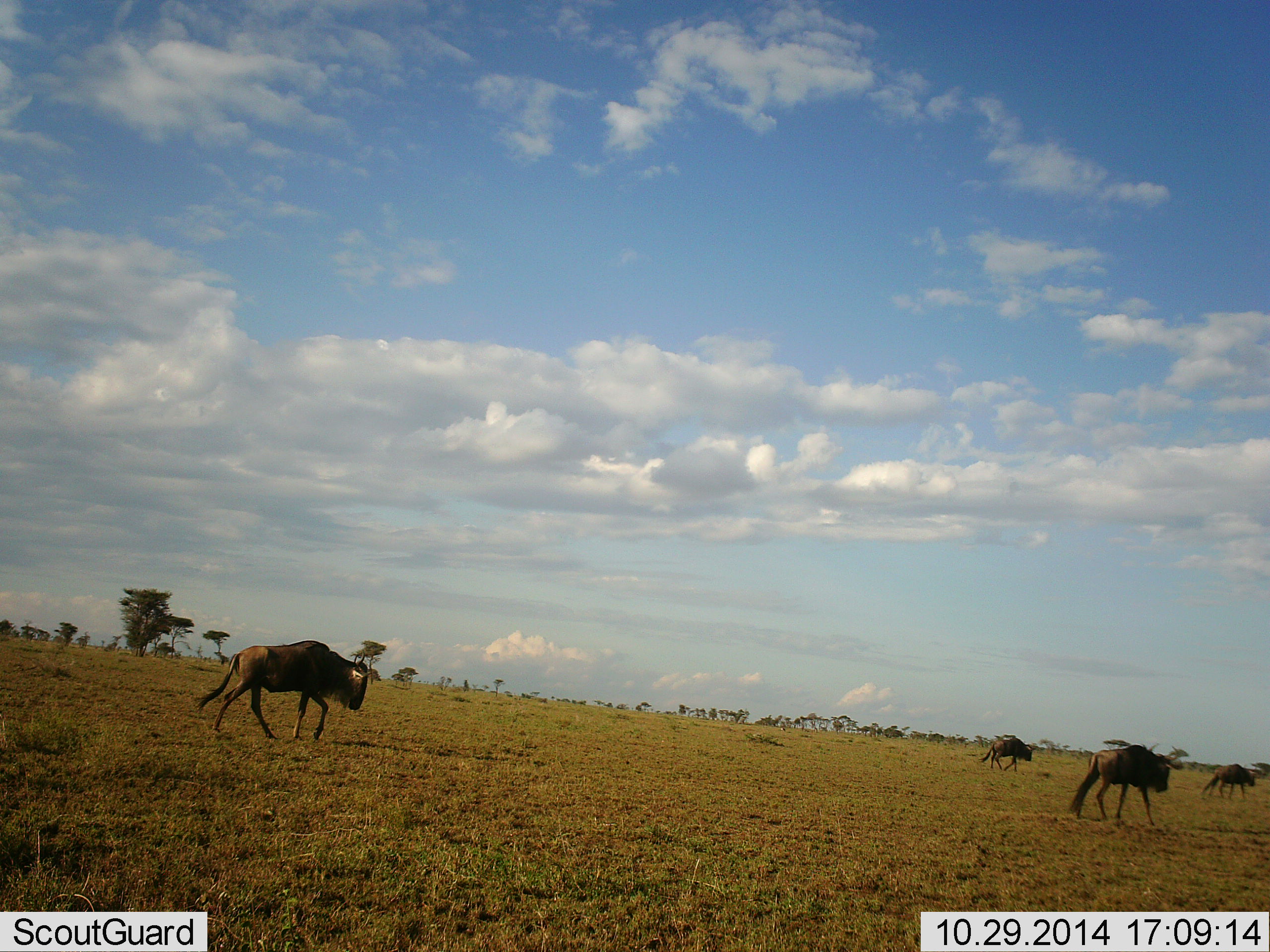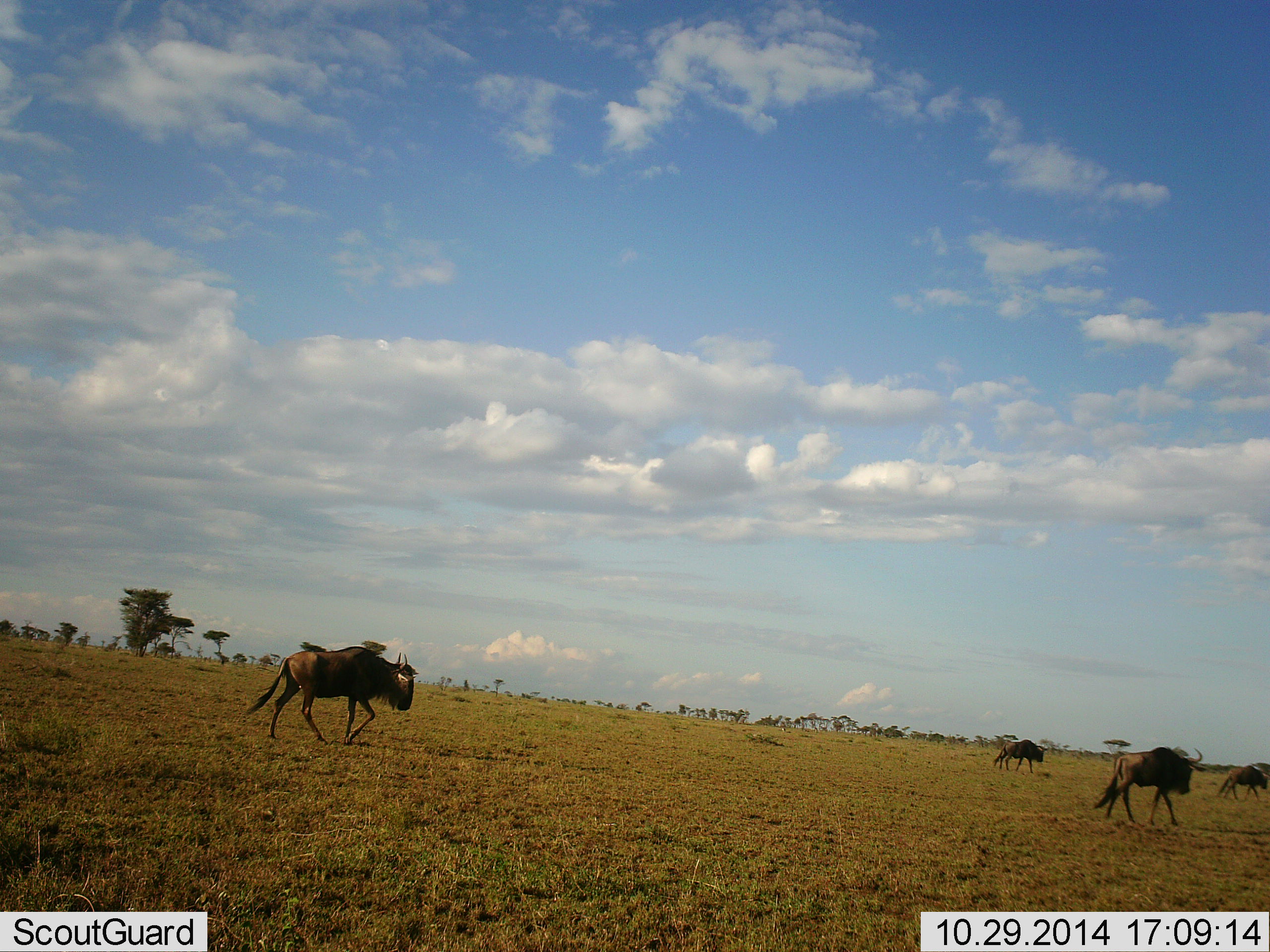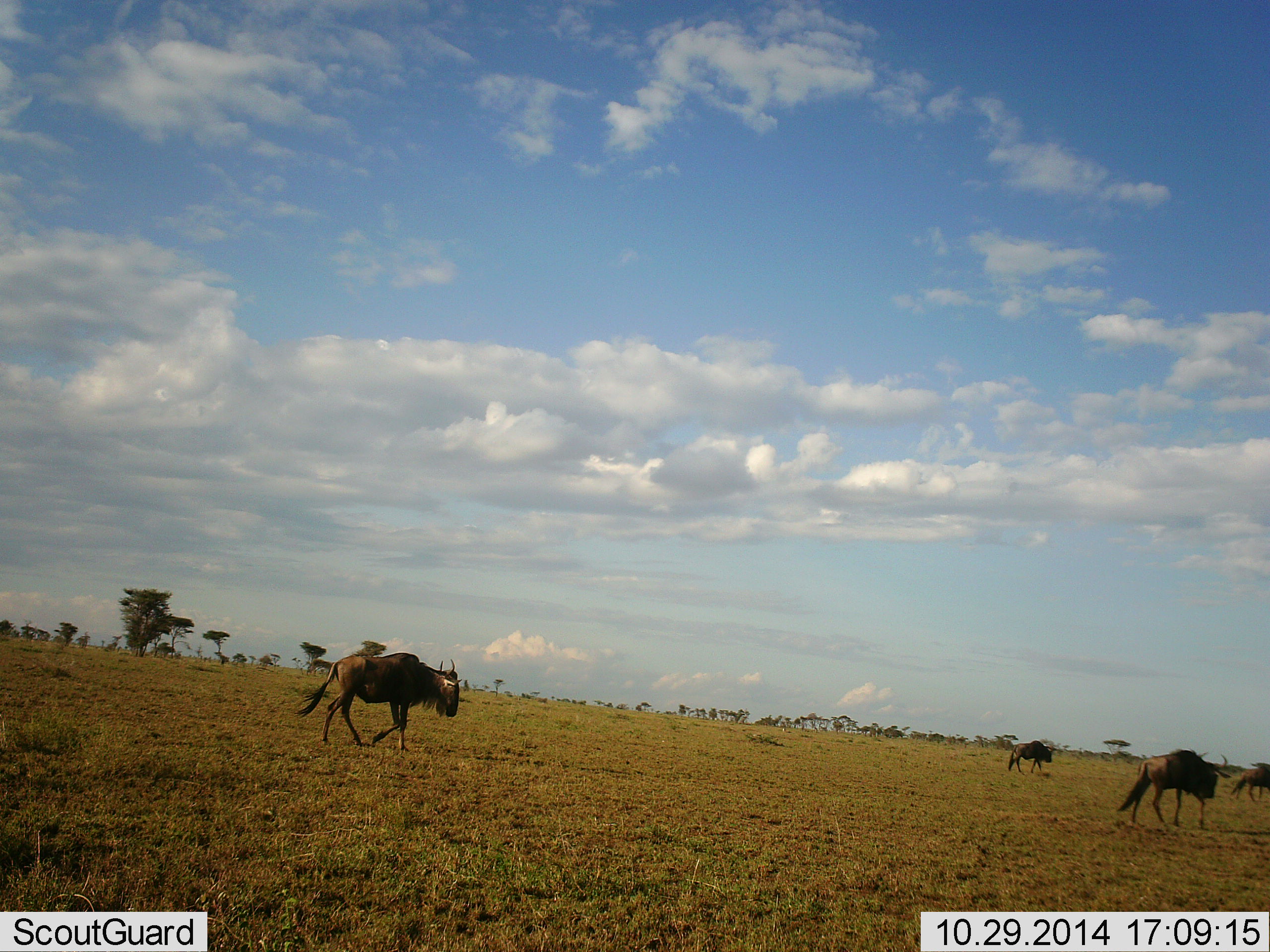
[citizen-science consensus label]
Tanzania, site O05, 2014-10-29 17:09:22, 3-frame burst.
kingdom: Animalia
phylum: Chordata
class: Mammalia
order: Artiodactyla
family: Bovidae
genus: Connochaetes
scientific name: Connochaetes taurinus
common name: blue wildebeest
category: wildebeest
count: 4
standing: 0%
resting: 0%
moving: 100%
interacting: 0%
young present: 0%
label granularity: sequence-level